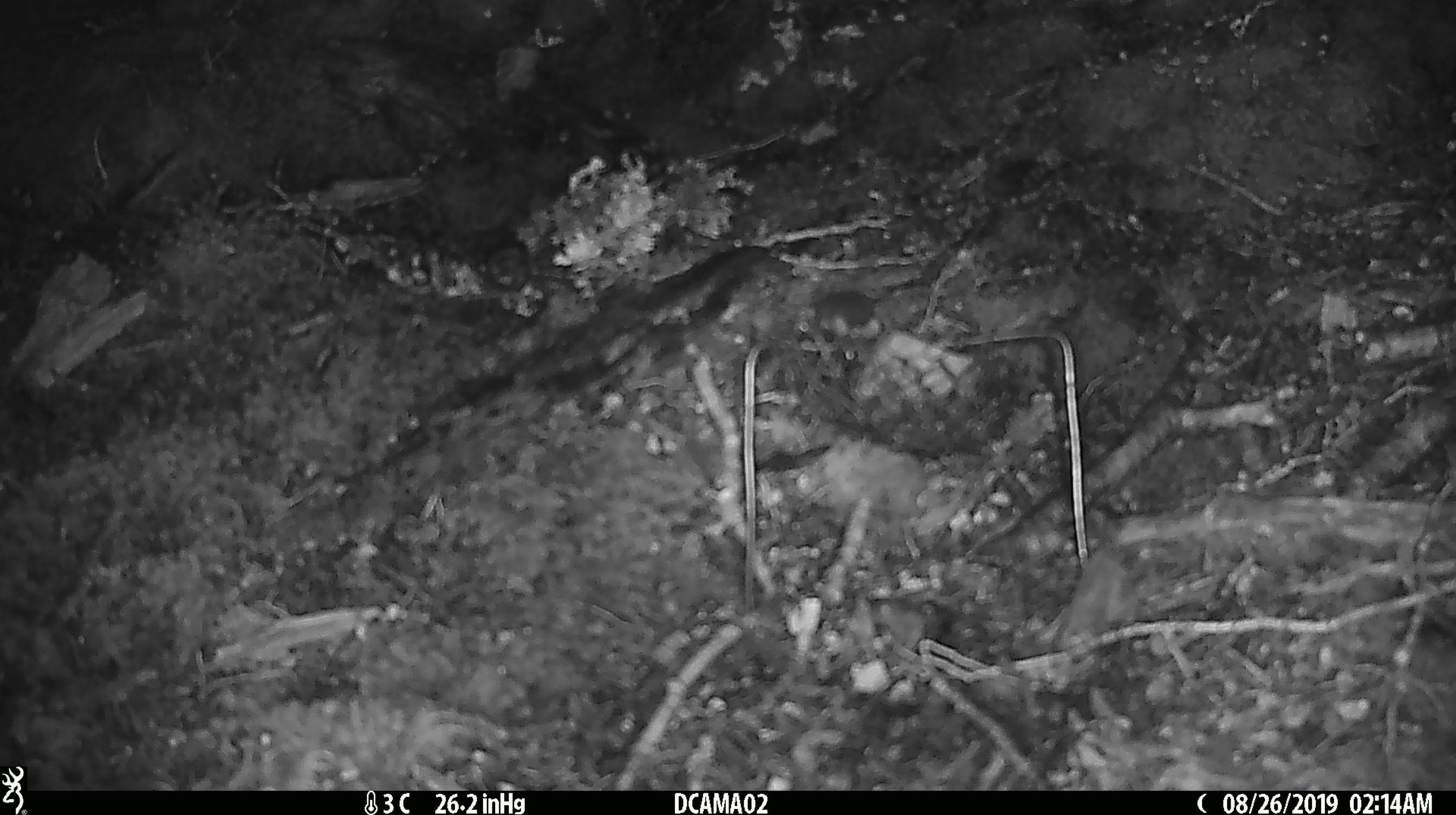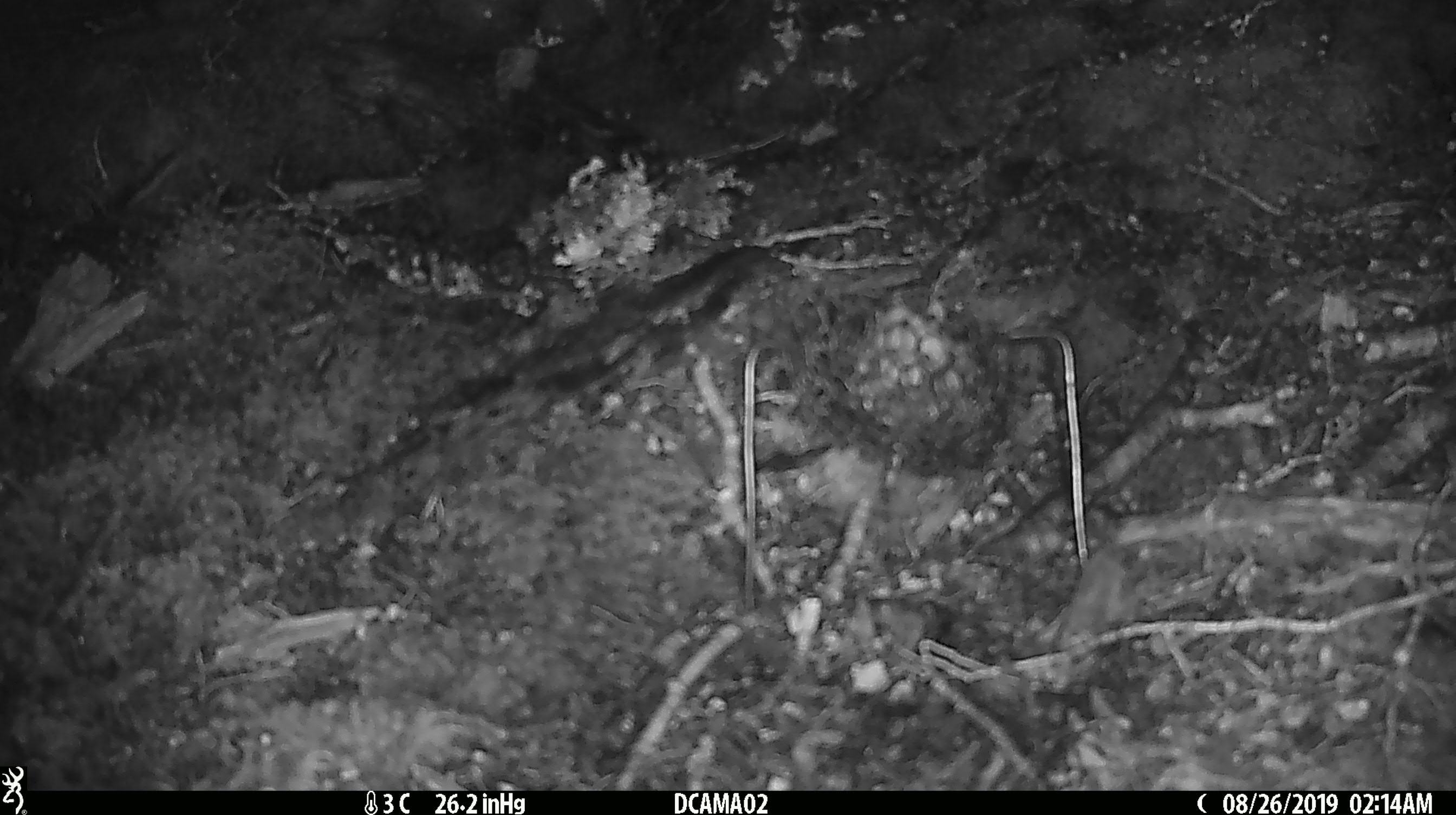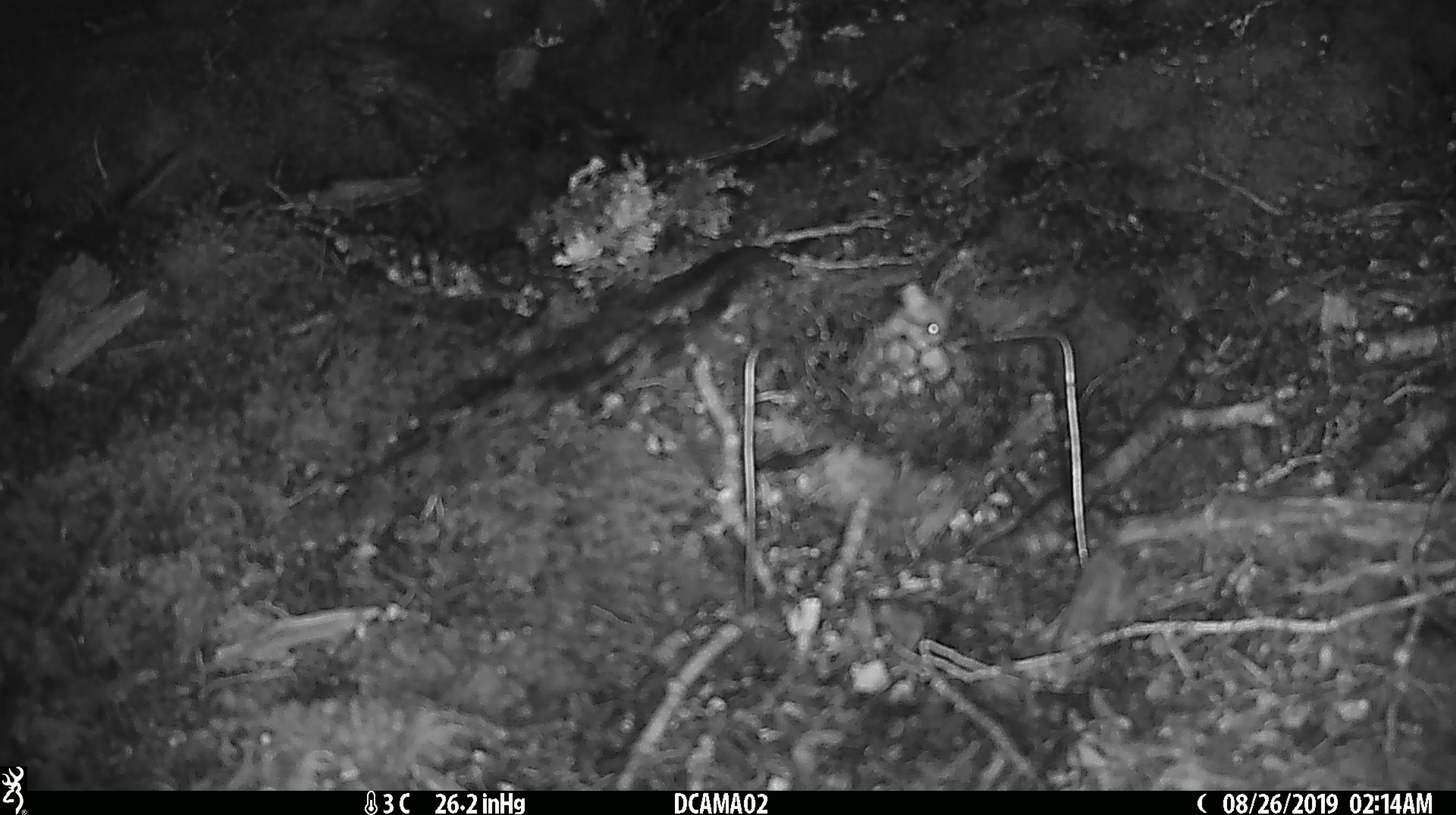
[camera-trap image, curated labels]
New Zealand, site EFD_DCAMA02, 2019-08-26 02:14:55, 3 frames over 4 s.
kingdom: Animalia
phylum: Chordata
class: Mammalia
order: Rodentia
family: Muridae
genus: Mus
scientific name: Mus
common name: mouse